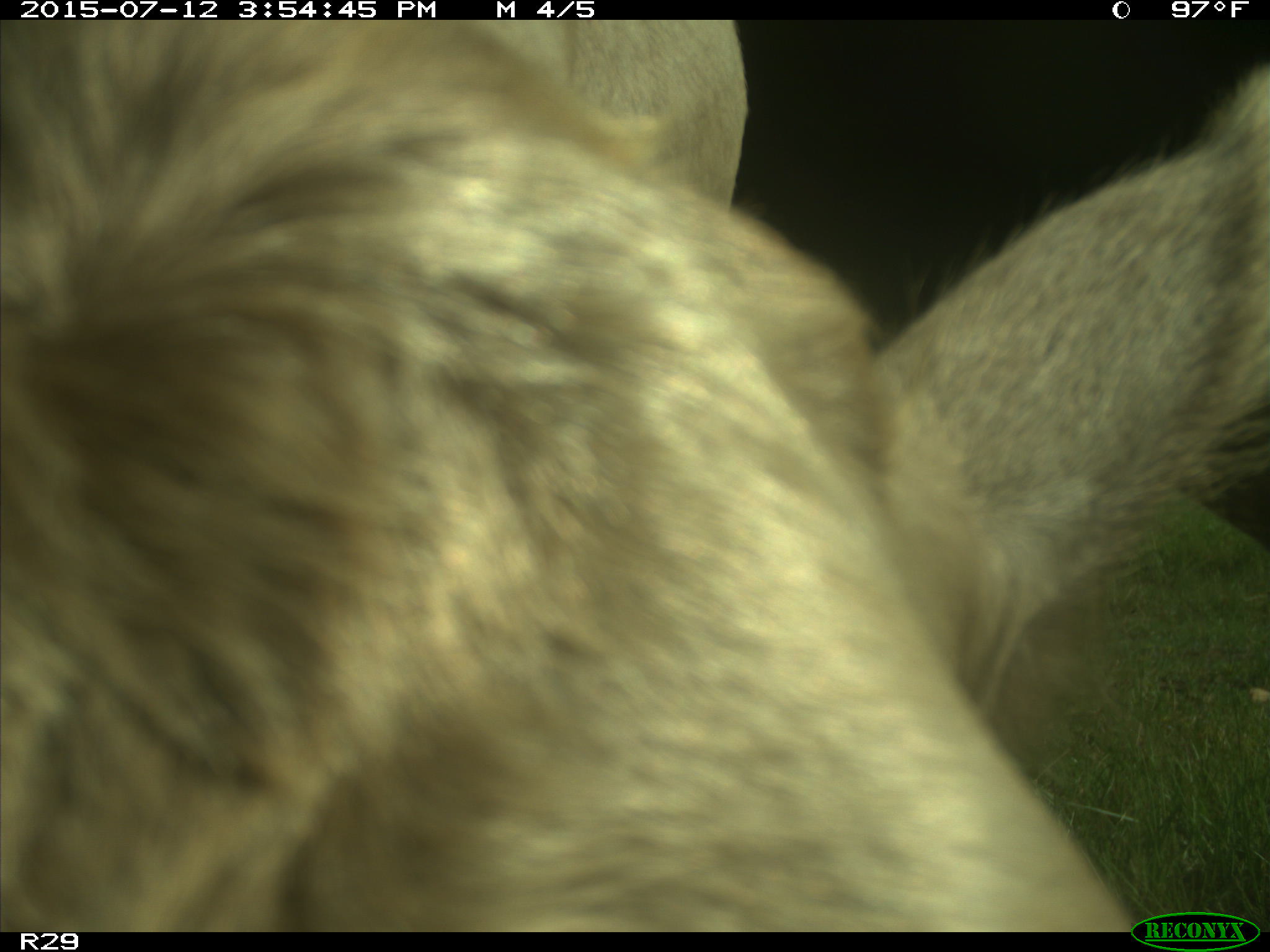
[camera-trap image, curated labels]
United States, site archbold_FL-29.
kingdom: Animalia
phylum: Chordata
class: Mammalia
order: Artiodactyla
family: Bovidae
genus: Bos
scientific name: Bos taurus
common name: domestic cow